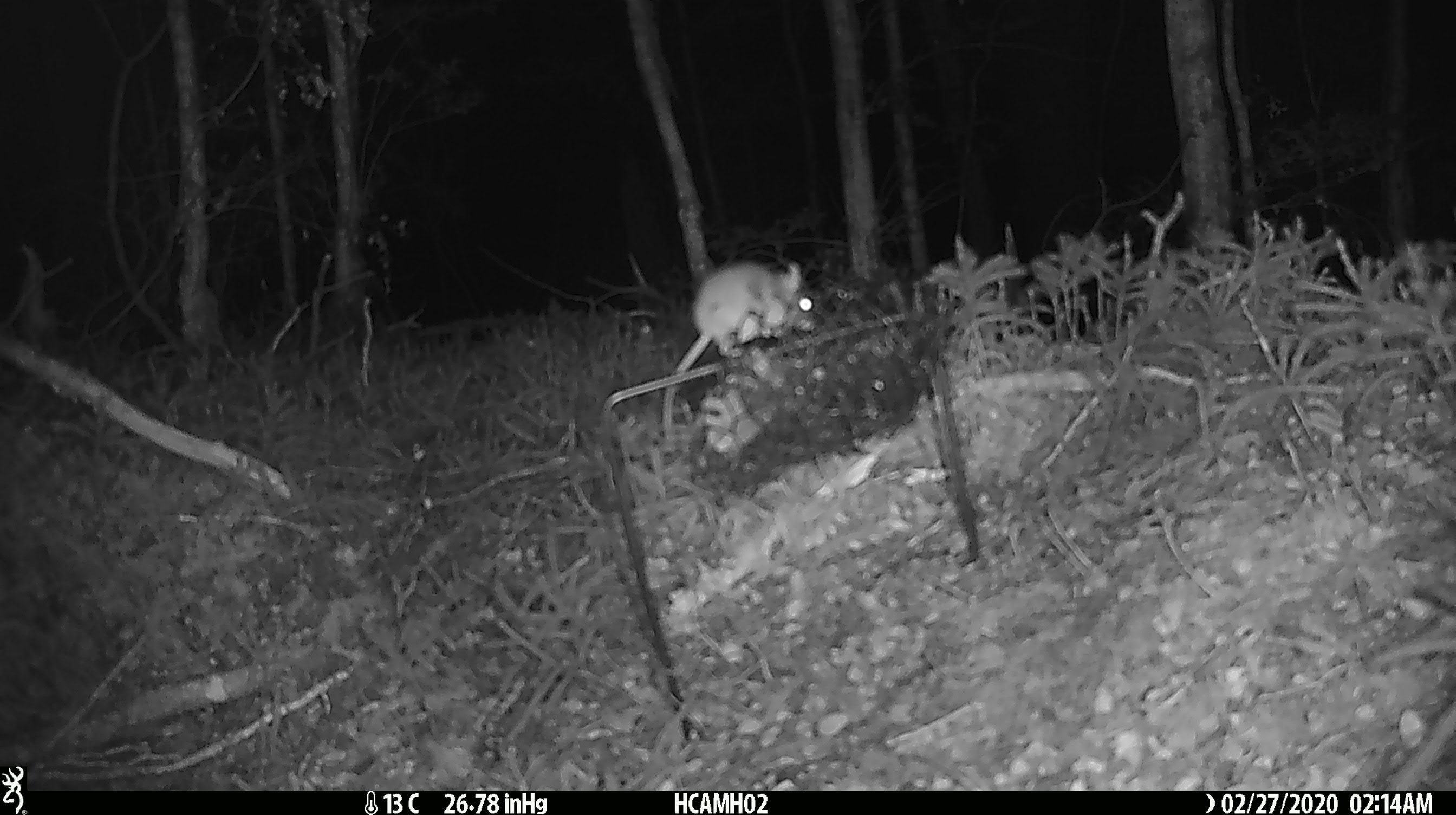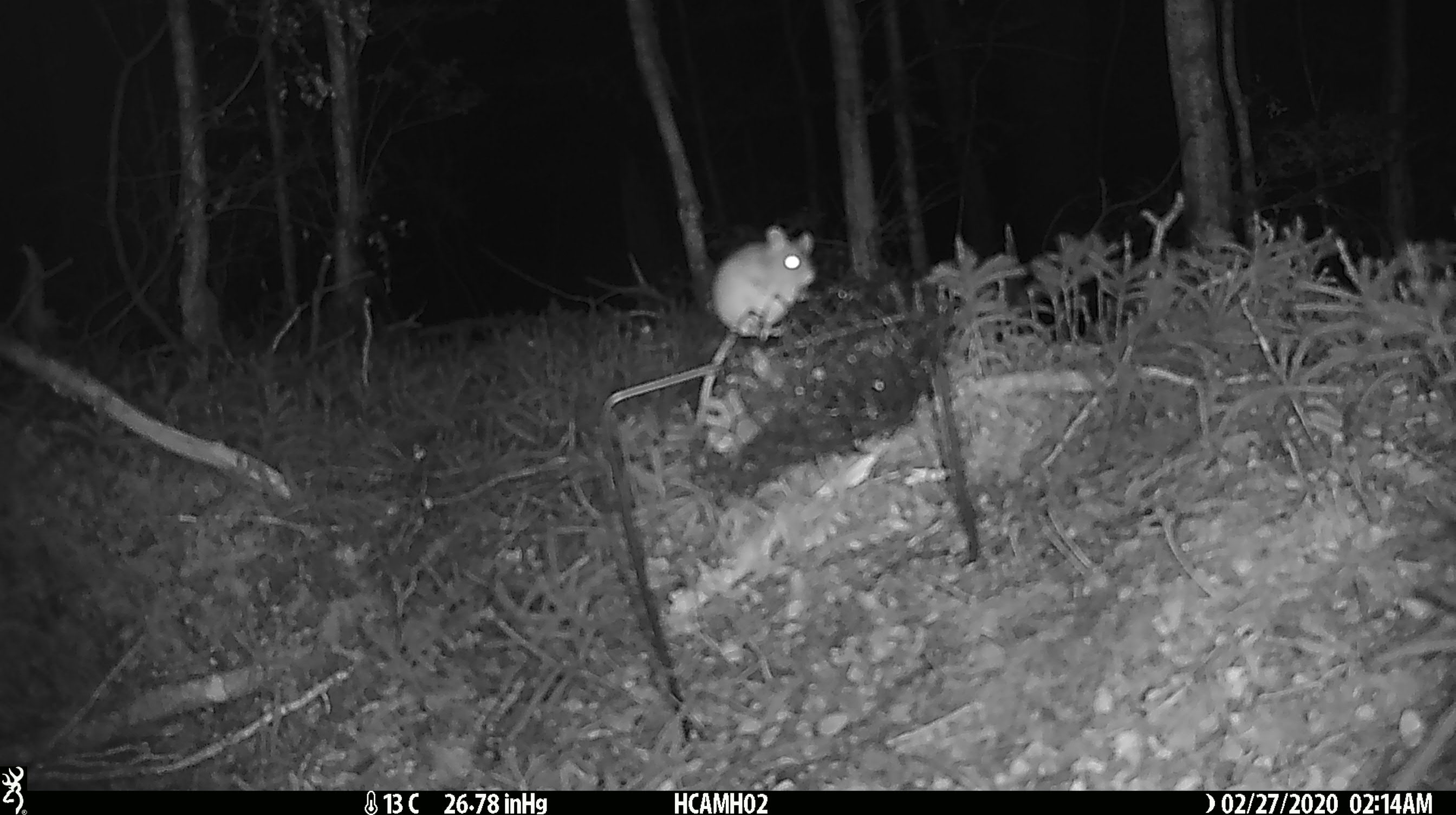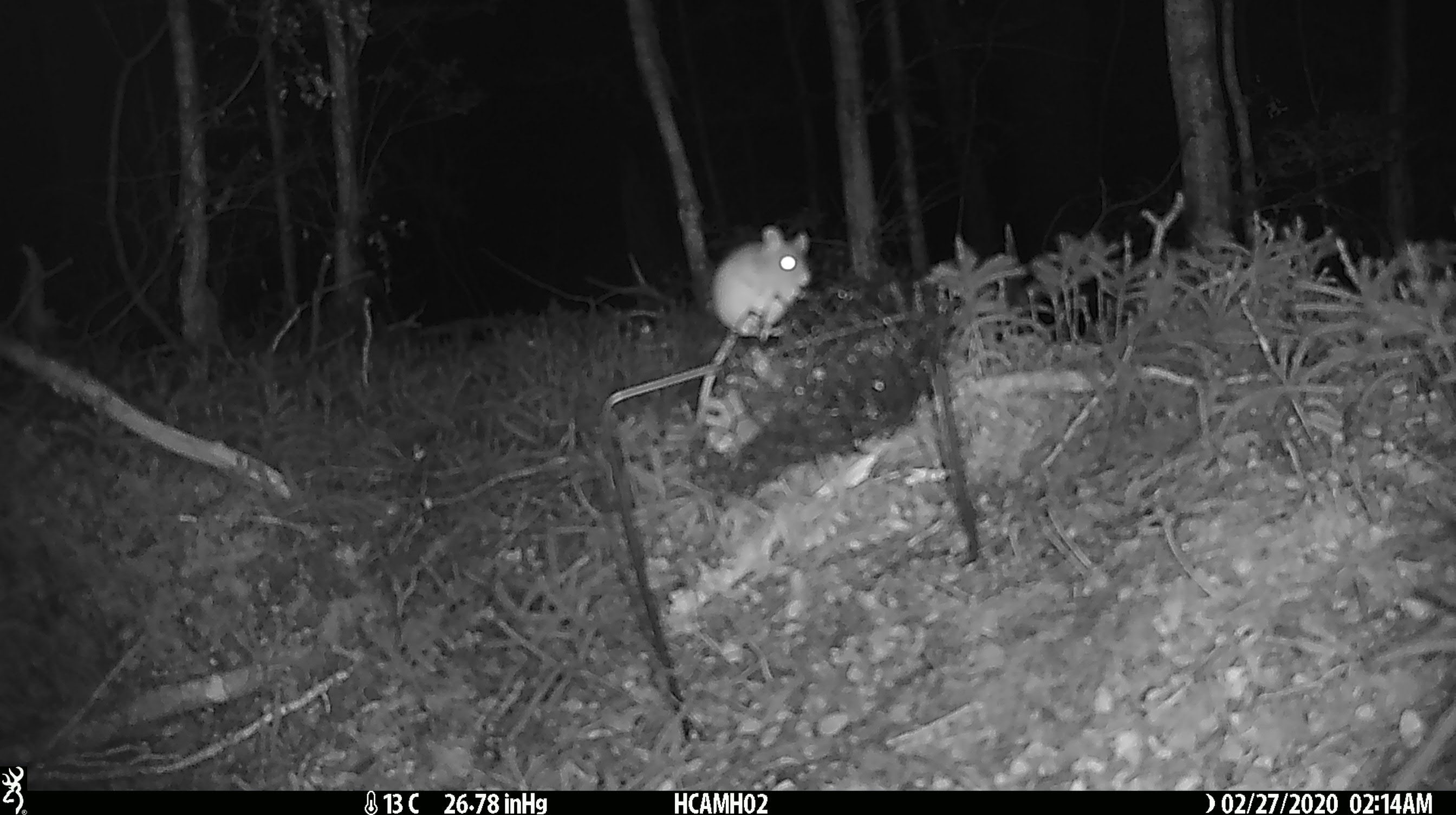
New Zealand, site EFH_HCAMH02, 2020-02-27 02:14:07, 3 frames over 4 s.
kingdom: Animalia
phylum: Chordata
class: Mammalia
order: Rodentia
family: Muridae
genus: Mus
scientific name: Mus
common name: mouse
Mouse (Mus).